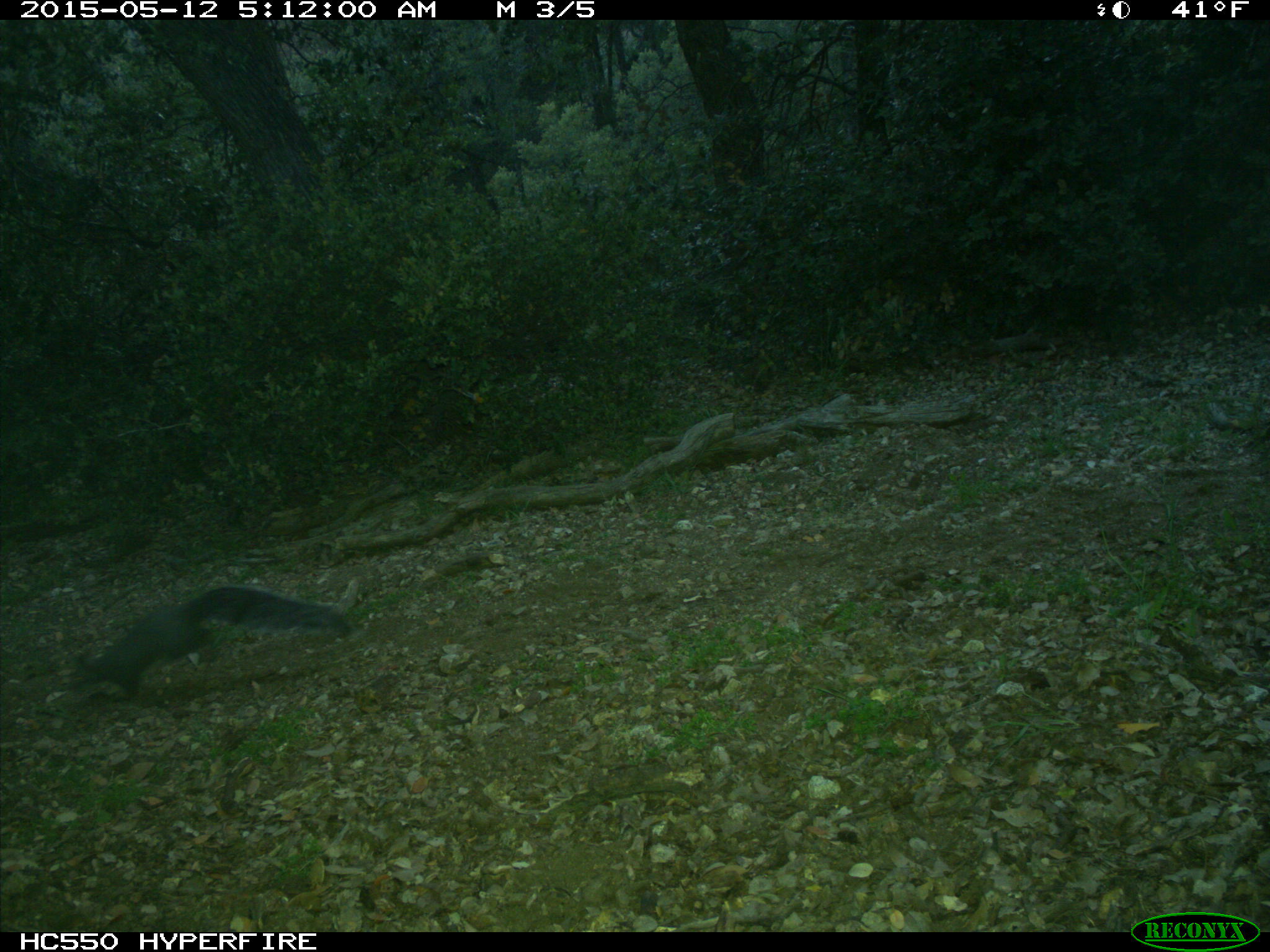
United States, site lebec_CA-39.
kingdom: Animalia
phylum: Chordata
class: Mammalia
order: Rodentia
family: Sciuridae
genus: Sciurus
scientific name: Sciurus carolinensis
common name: eastern gray squirrel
Sciurus carolinensis (eastern gray squirrel).